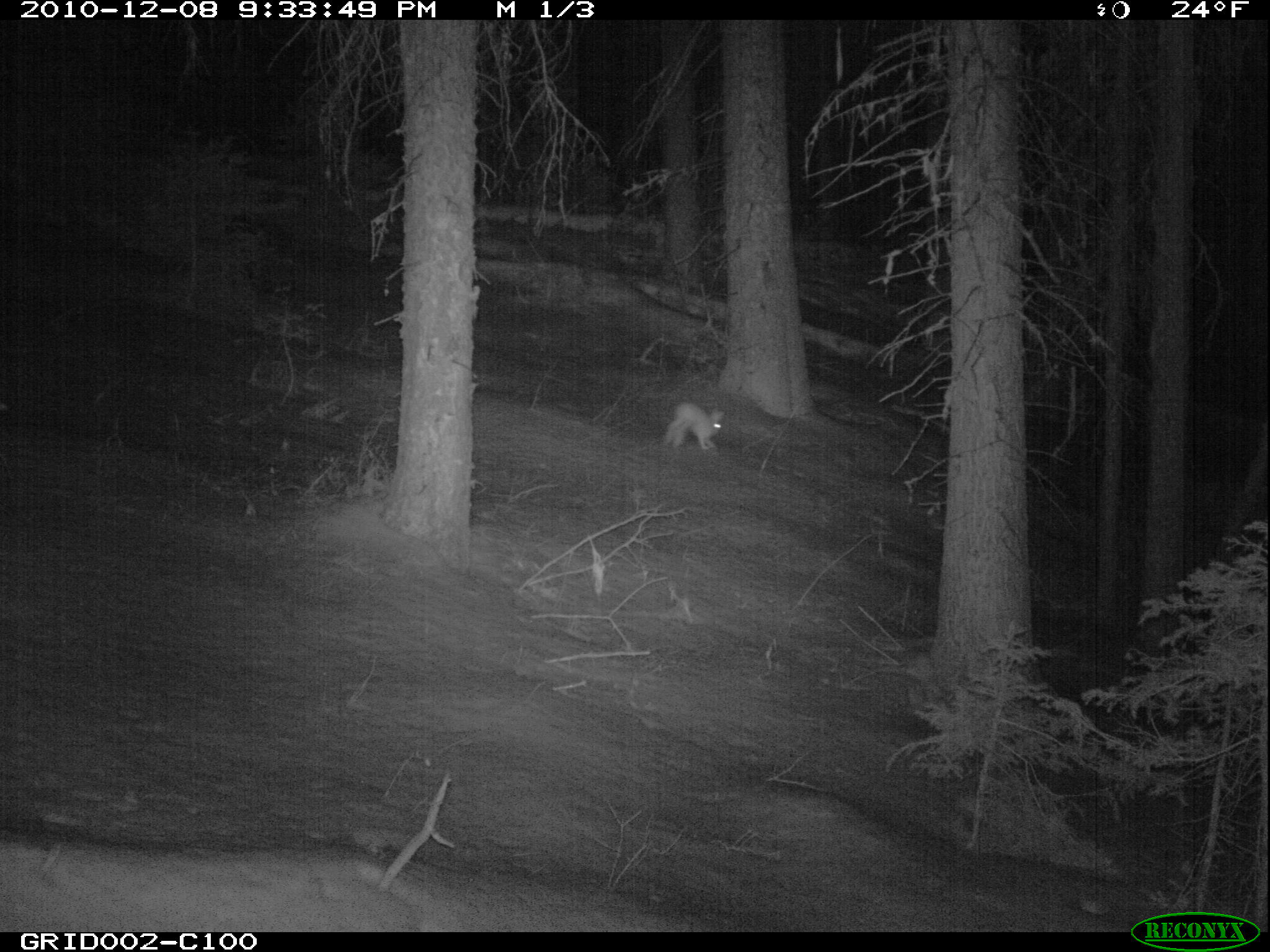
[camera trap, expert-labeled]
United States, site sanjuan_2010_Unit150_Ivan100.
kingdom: Animalia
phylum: Chordata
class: Mammalia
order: Lagomorpha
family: Leporidae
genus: Lepus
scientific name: Lepus americanus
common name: snowshoe hare